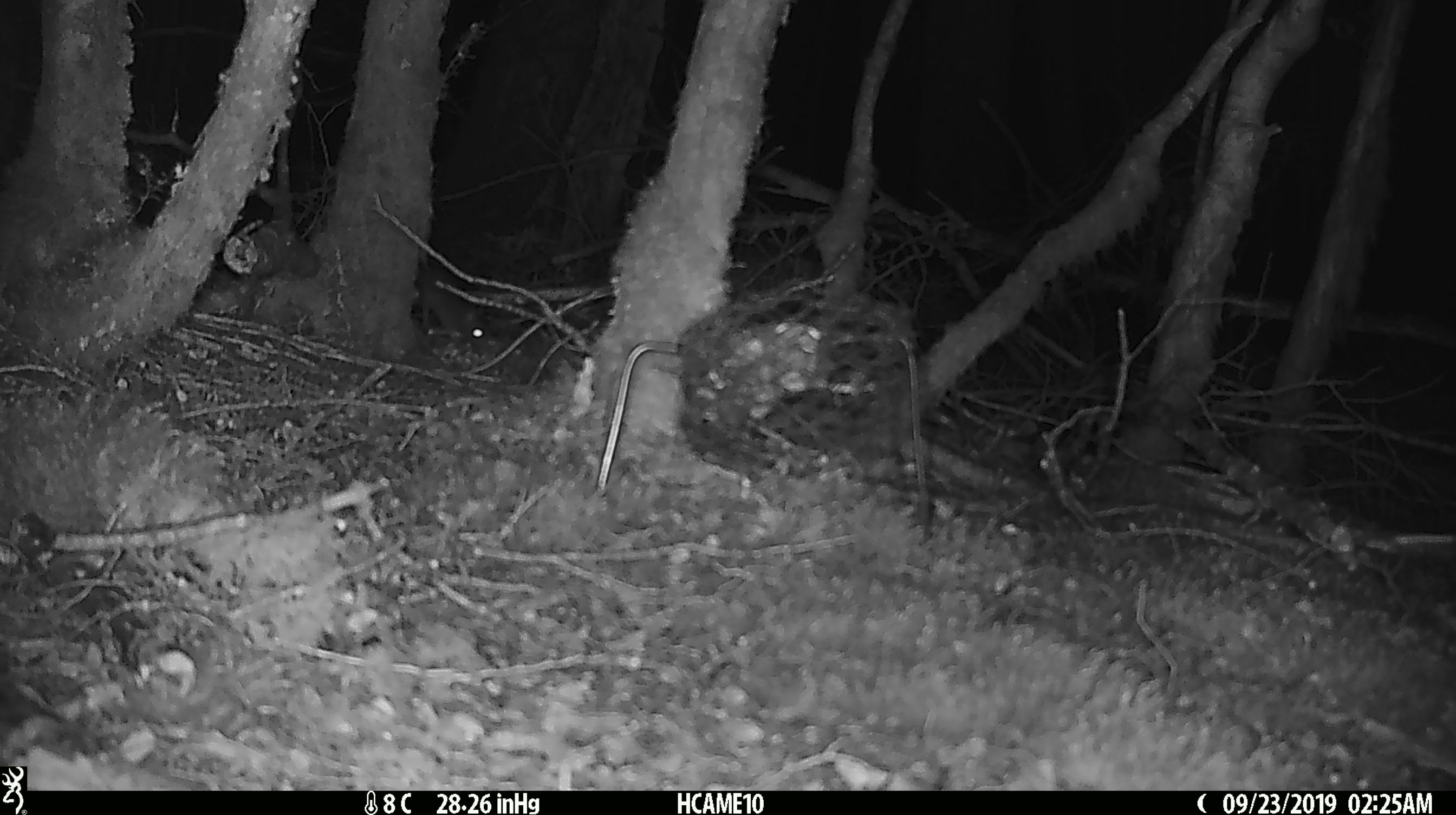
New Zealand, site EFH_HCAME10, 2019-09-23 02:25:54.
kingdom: Animalia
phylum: Chordata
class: Mammalia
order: Rodentia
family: Muridae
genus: Mus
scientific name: Mus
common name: mouse